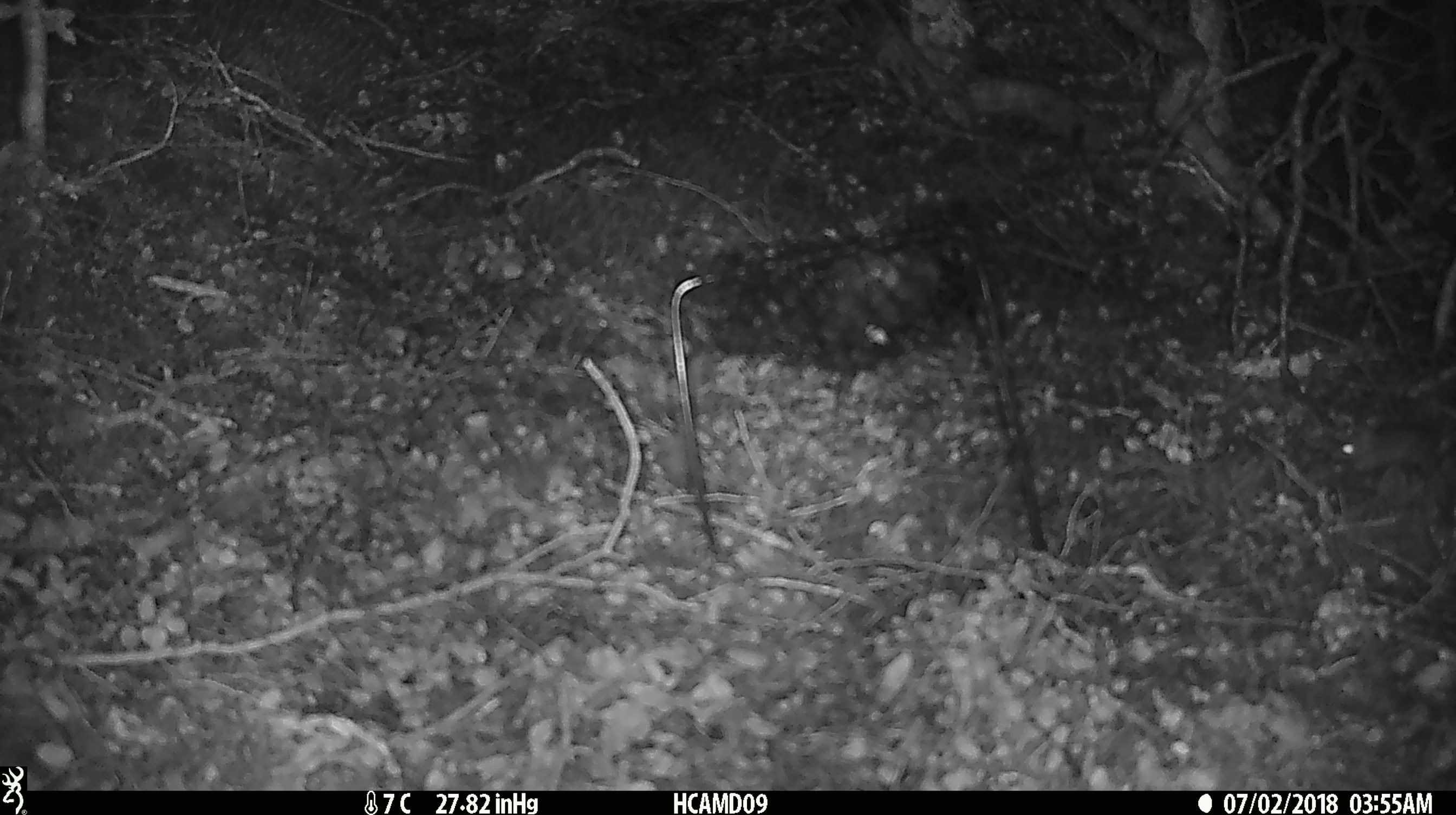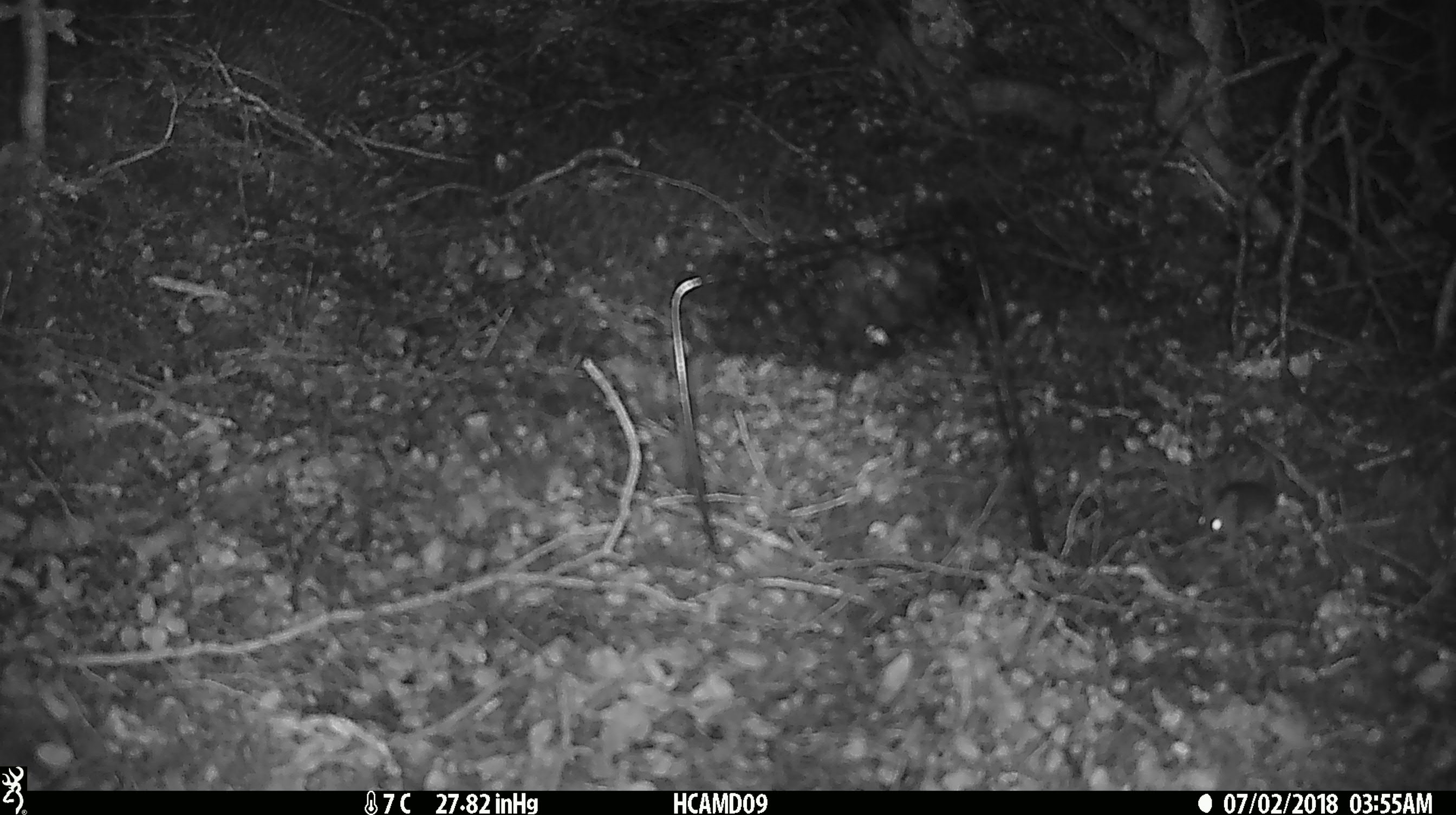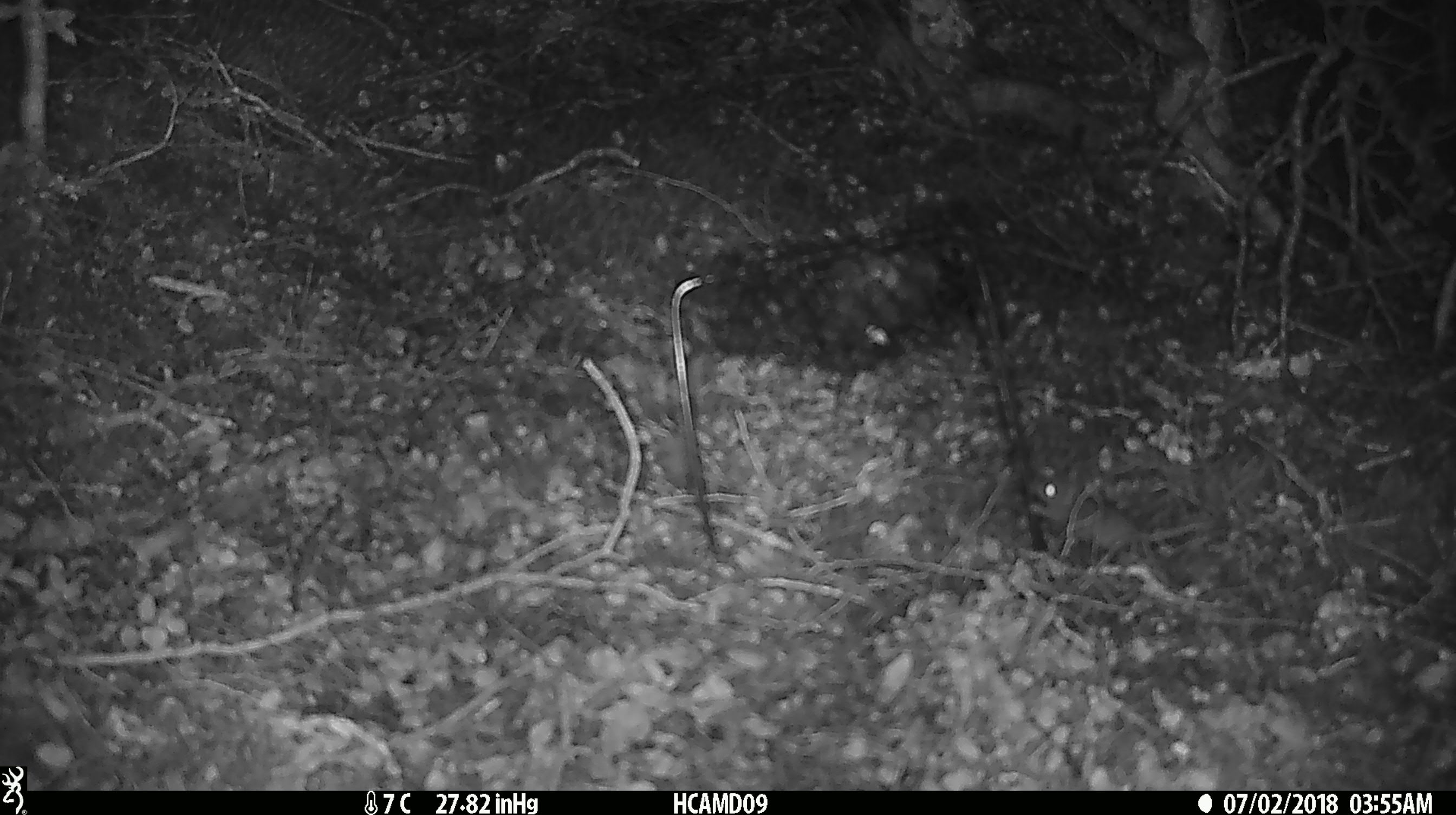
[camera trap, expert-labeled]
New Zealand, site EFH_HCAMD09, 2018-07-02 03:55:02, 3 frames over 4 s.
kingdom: Animalia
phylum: Chordata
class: Mammalia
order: Rodentia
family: Muridae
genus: Mus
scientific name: Mus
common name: mouse